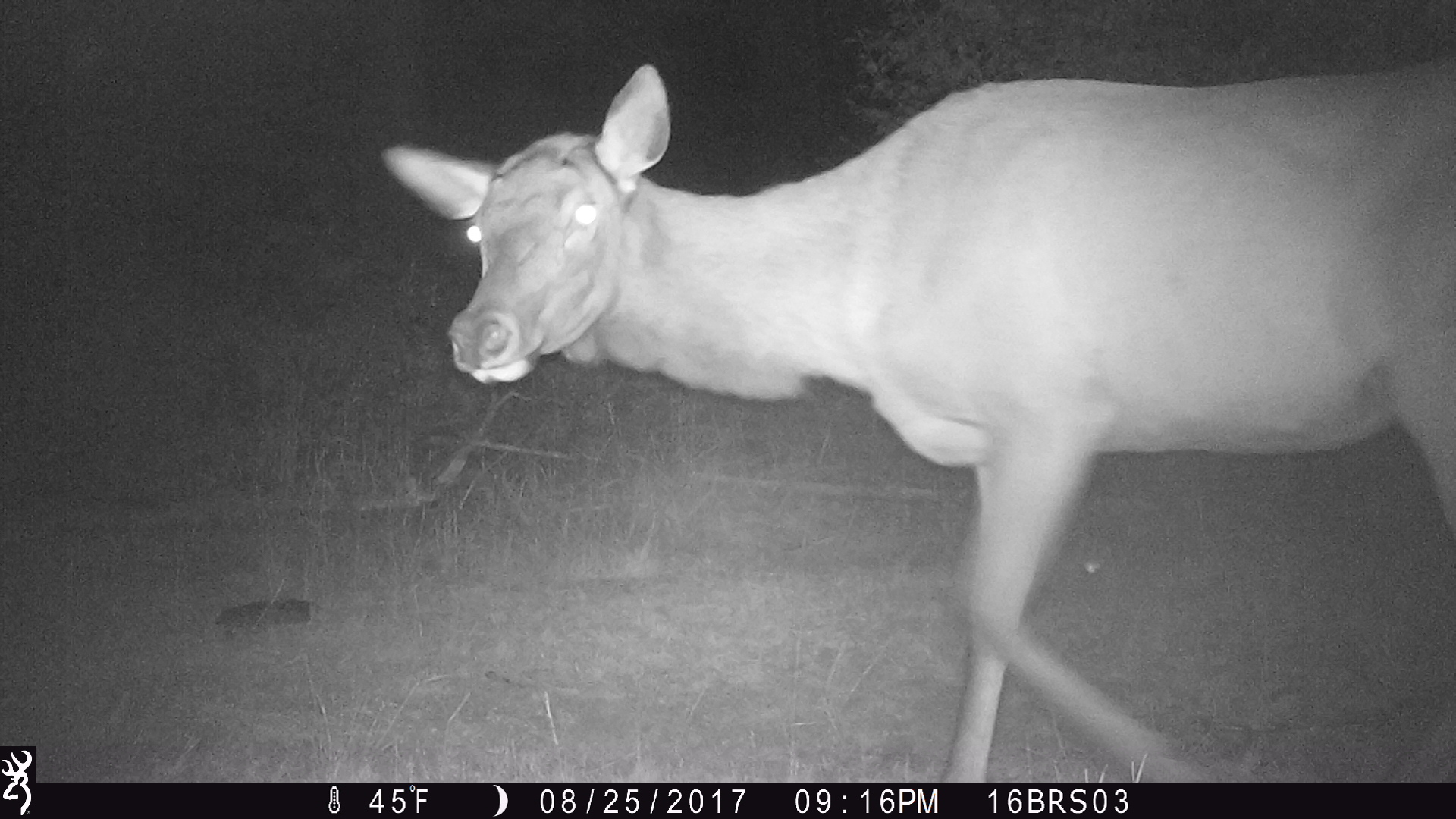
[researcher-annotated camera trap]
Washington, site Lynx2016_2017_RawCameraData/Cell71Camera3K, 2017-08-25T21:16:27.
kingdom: Animalia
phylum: Chordata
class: Mammalia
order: Artiodactyla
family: Cervidae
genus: Cervus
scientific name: Cervus canadensis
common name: elk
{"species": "Cervus canadensis (elk)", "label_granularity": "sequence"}